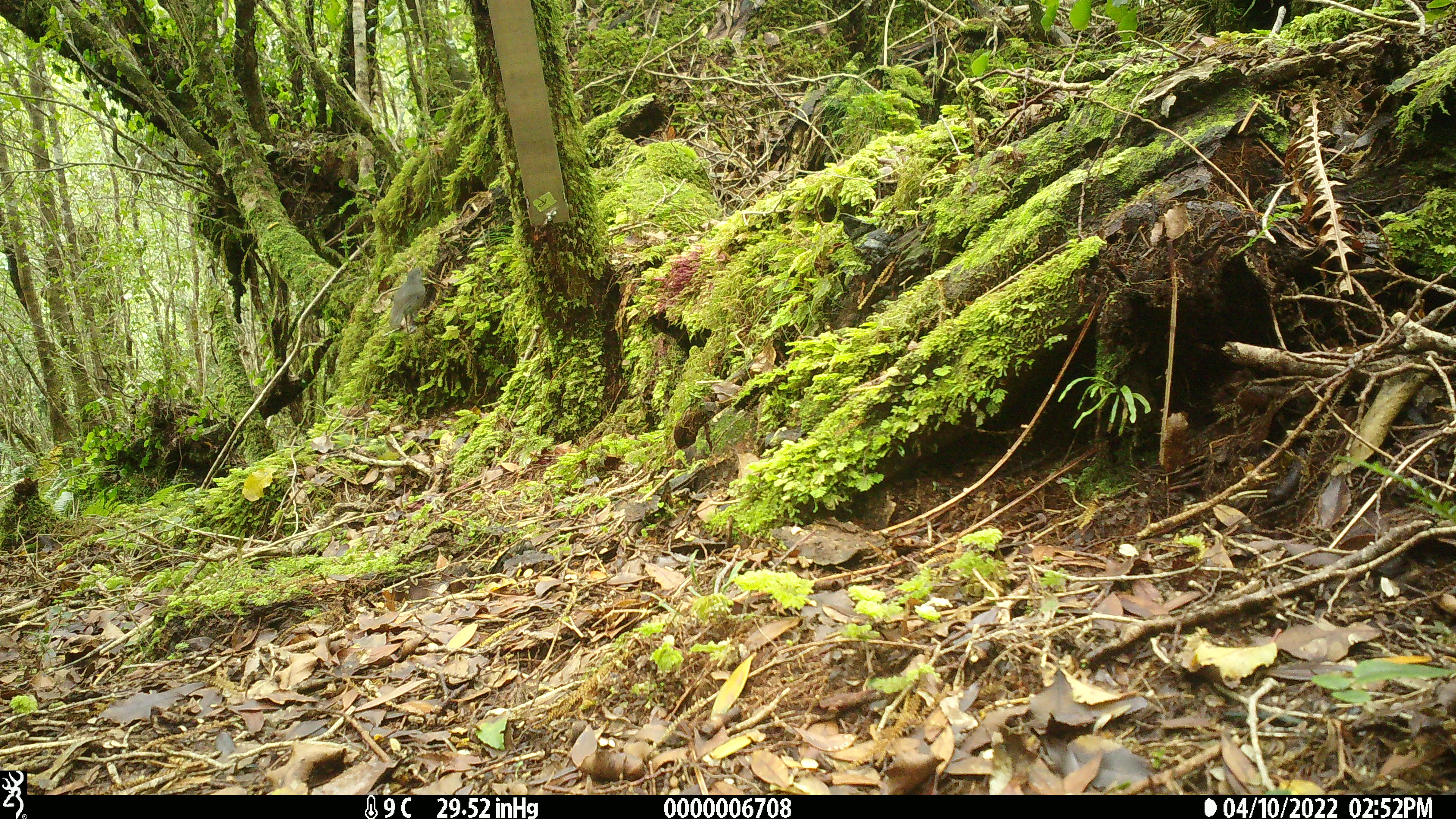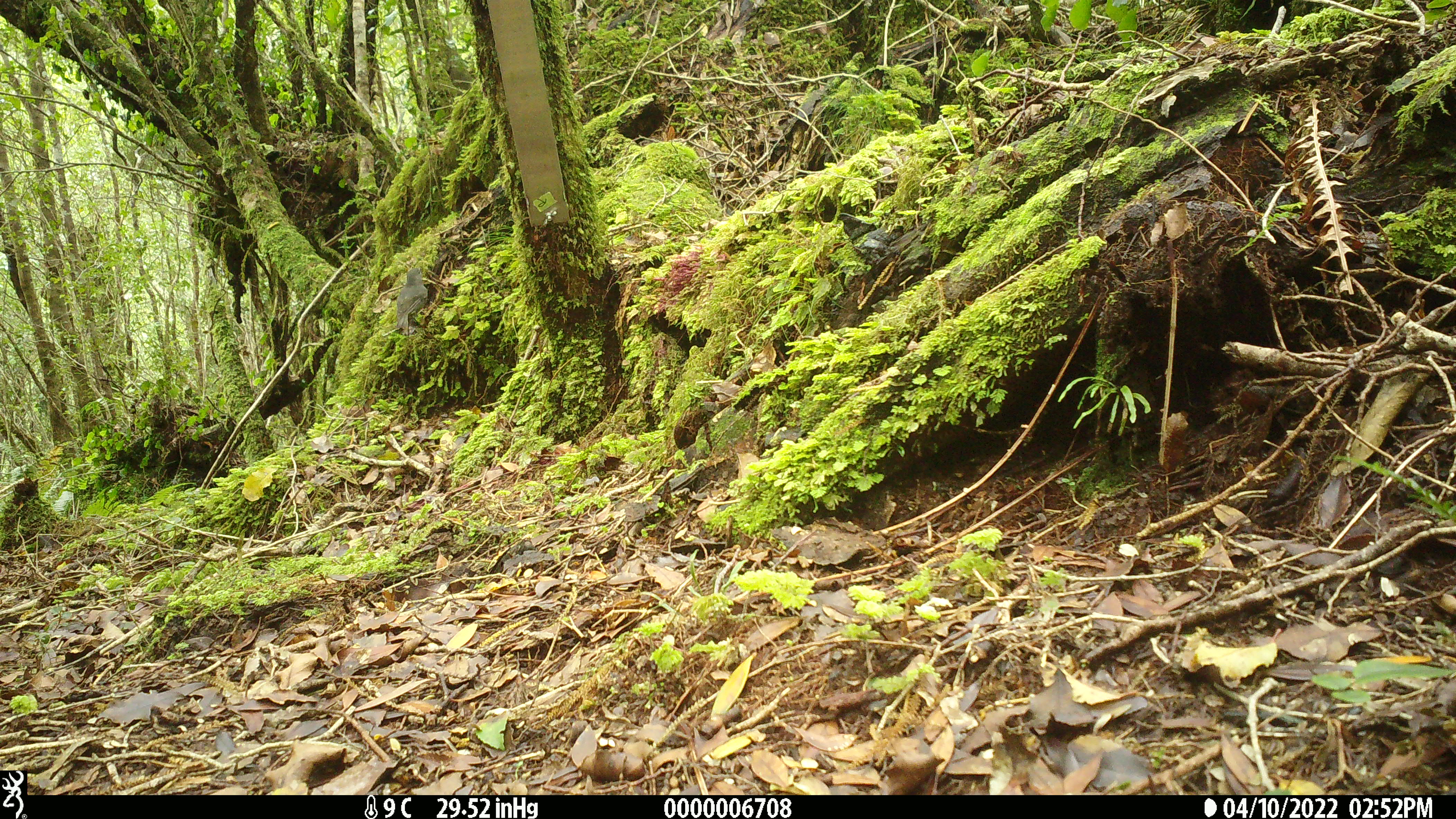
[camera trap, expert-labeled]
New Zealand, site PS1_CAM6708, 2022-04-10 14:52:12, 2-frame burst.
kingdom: Animalia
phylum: Chordata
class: Aves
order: Passeriformes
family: Petroicidae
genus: Petroica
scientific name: Petroica australis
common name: new zealand robin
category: robin